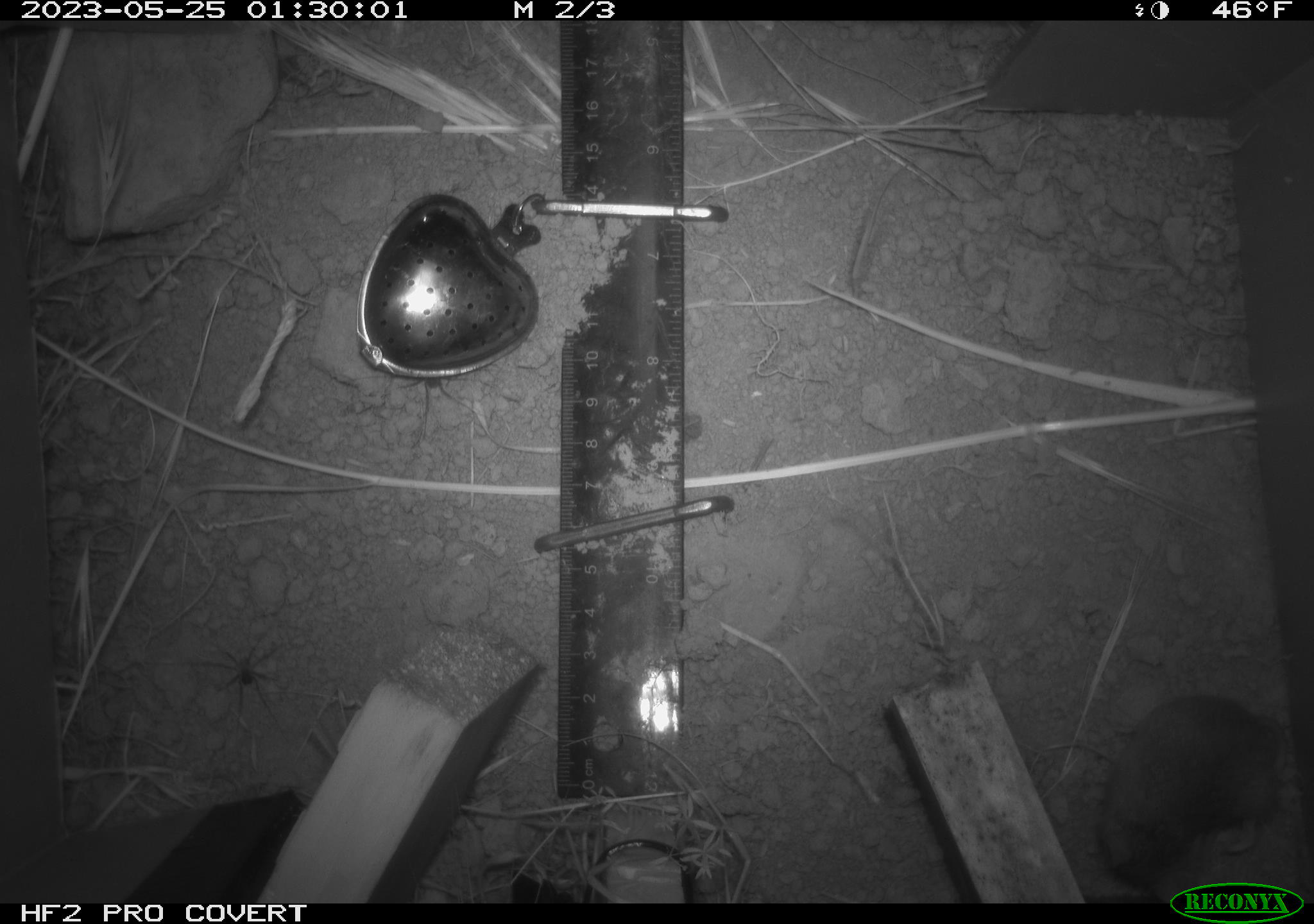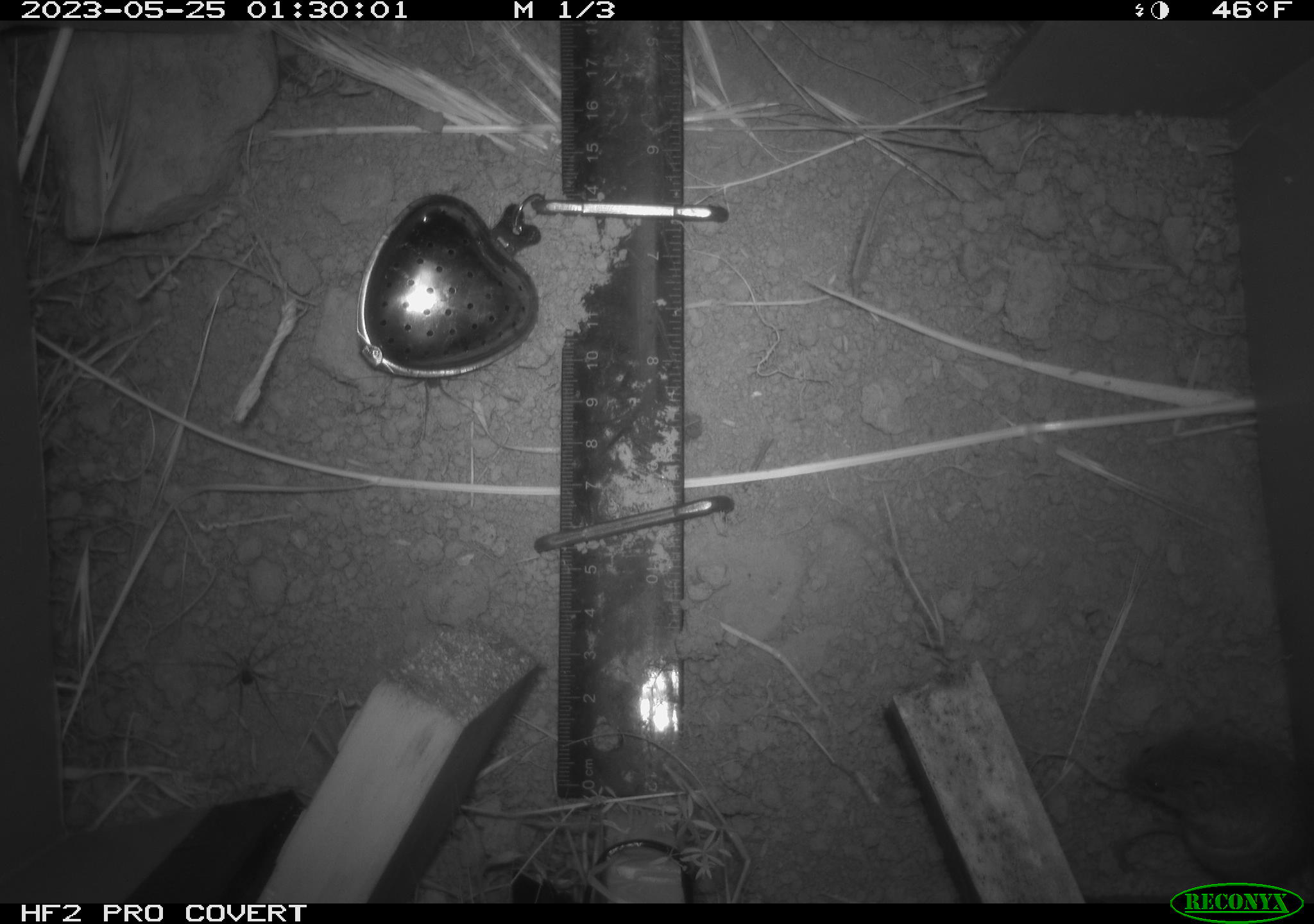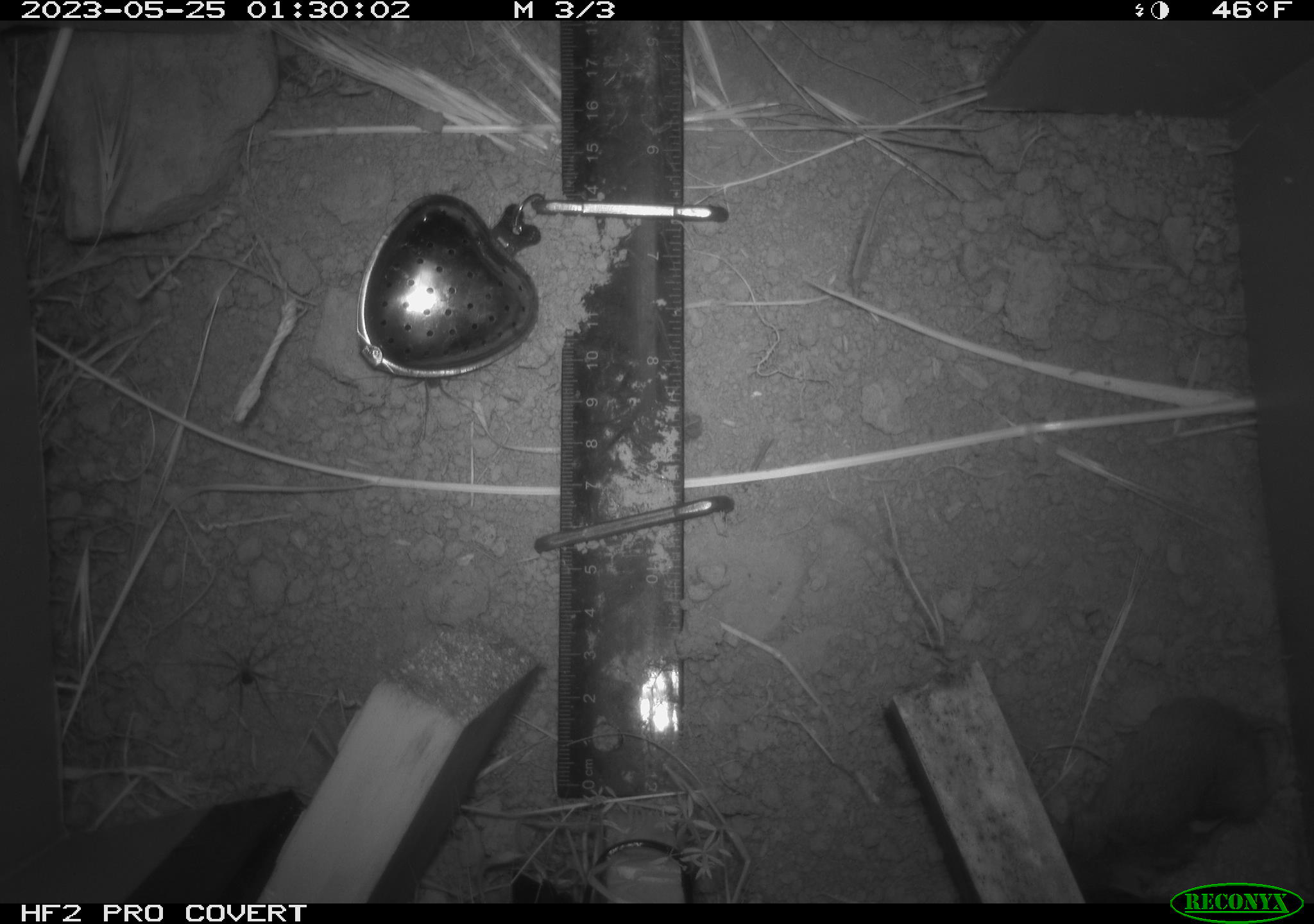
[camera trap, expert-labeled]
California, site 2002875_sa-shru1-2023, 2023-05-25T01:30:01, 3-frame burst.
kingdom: Animalia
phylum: Chordata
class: Mammalia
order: Rodentia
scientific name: Rodentia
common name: mouse species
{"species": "mouse species (Rodentia)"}